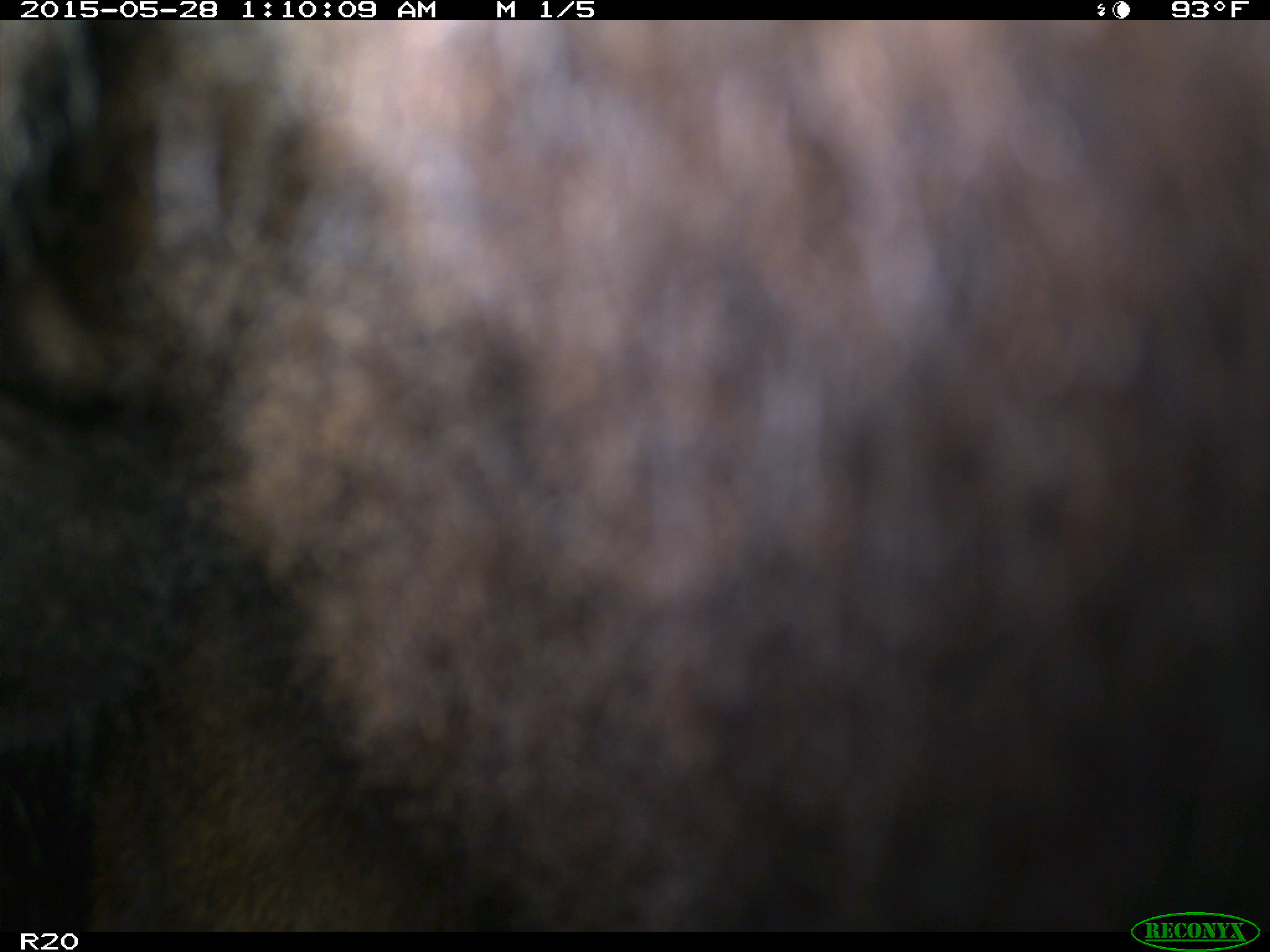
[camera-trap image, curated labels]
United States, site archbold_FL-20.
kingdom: Animalia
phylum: Chordata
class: Mammalia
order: Artiodactyla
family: Bovidae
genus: Bos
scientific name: Bos taurus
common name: domestic cow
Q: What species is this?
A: Bos taurus (domestic cow).